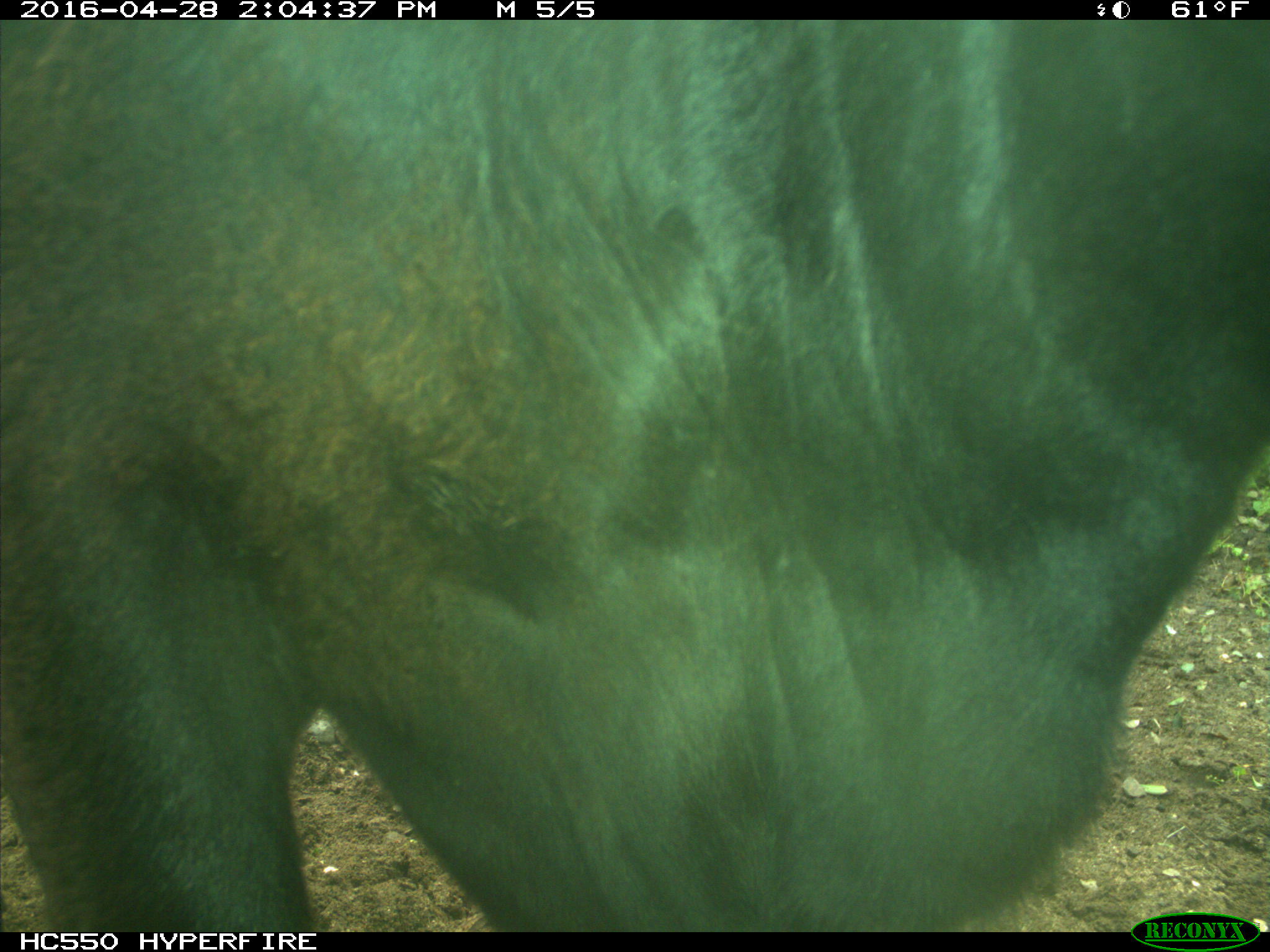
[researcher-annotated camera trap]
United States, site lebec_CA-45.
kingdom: Animalia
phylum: Chordata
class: Mammalia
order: Artiodactyla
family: Bovidae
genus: Bos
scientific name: Bos taurus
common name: domestic cow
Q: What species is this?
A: Bos taurus (domestic cow).